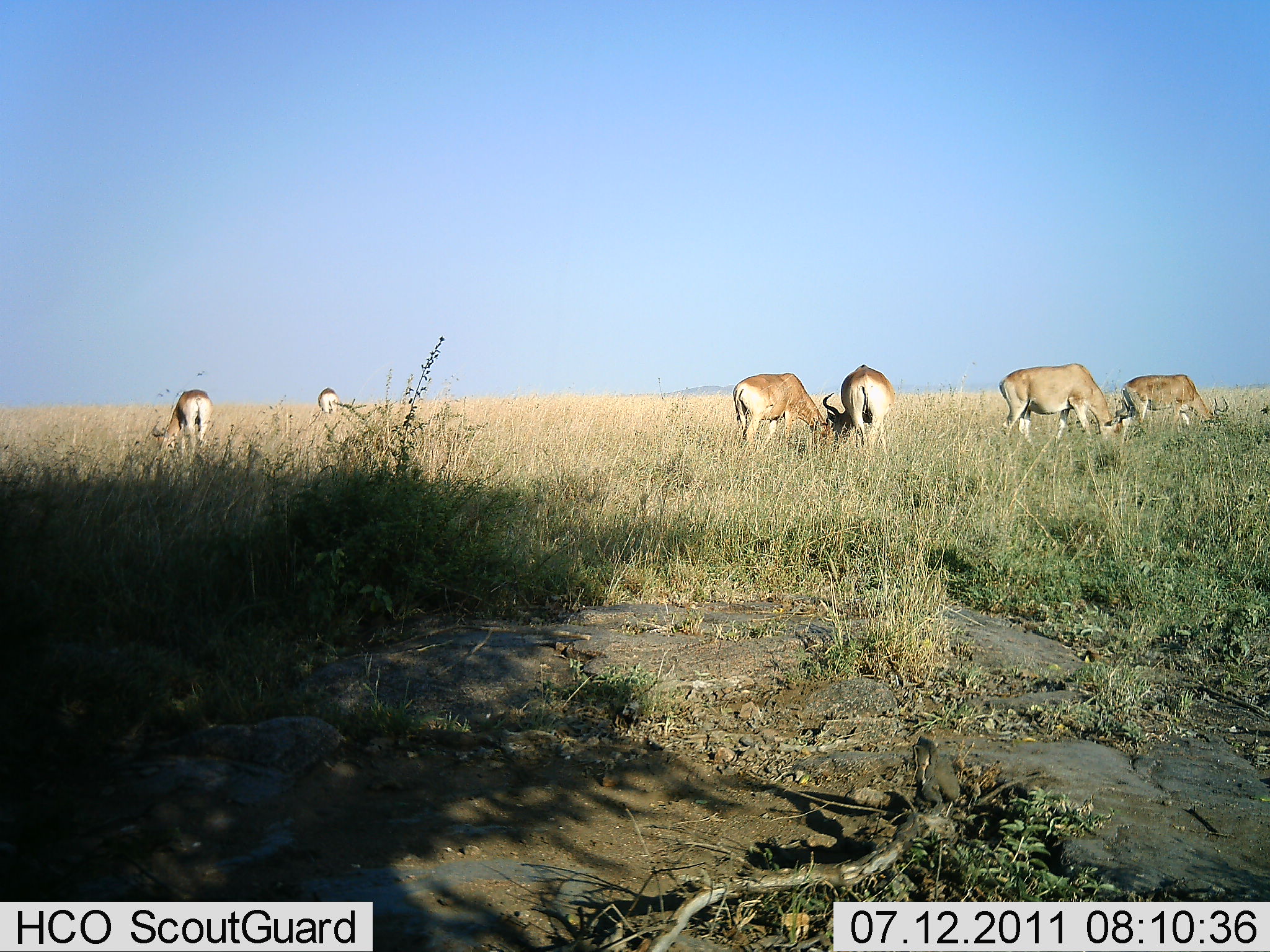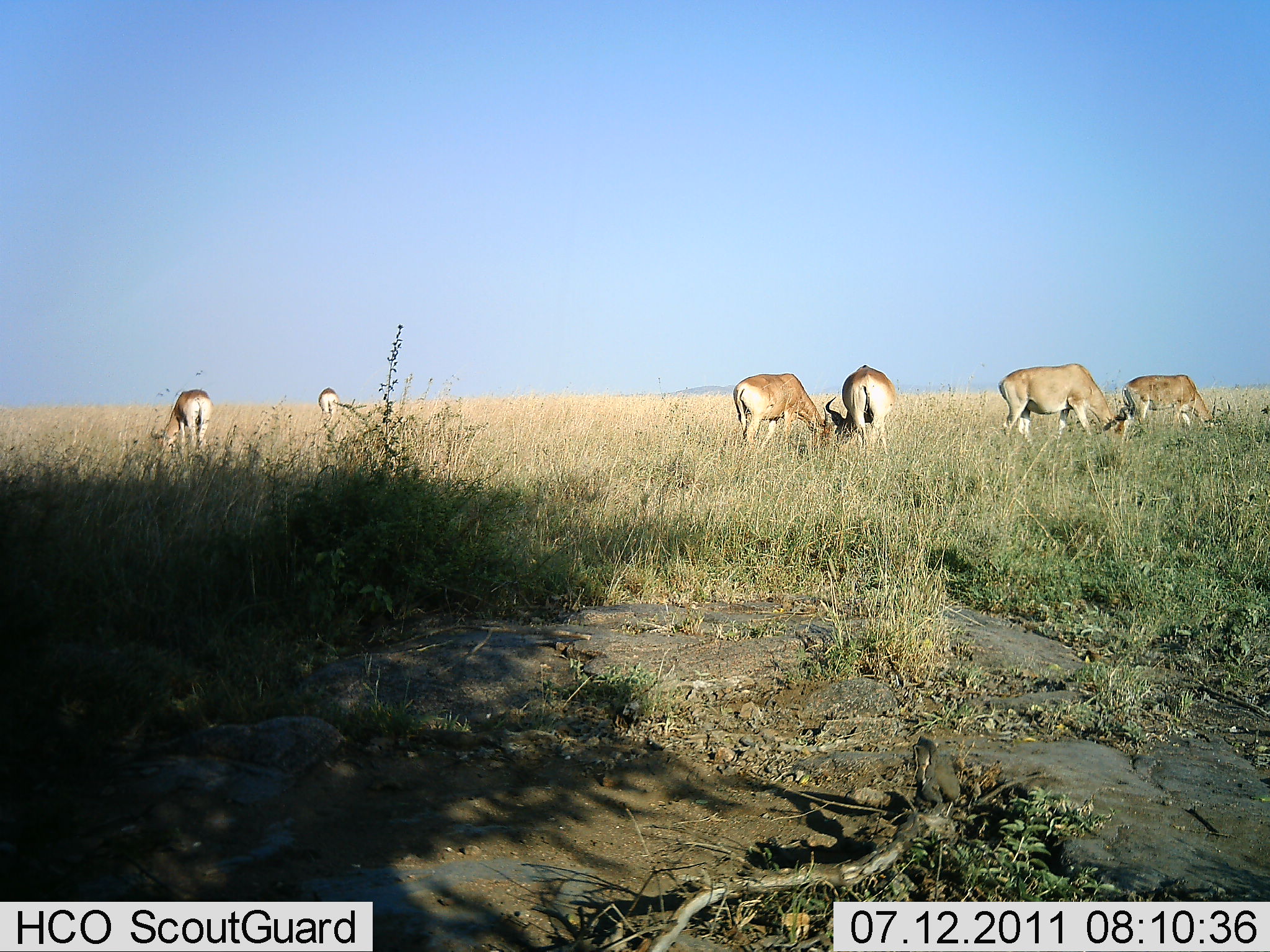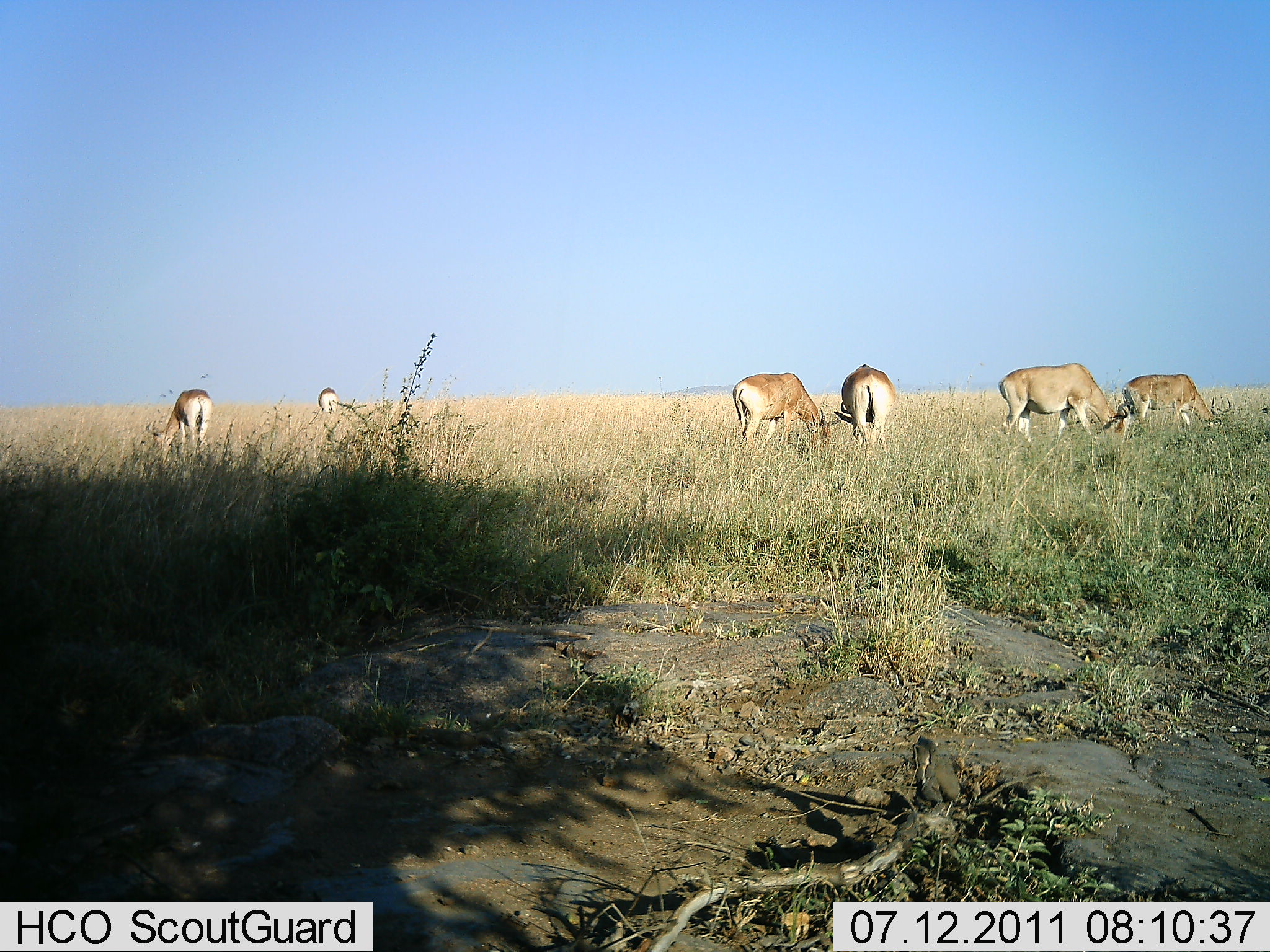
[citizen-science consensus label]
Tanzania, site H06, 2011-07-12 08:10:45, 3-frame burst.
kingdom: Animalia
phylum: Chordata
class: Mammalia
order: Artiodactyla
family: Bovidae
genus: Alcelaphus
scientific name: Alcelaphus buselaphus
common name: hartebeest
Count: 6.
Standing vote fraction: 20%.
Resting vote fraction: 0%.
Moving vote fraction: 0%.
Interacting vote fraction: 0%.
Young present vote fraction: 0%.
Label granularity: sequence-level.